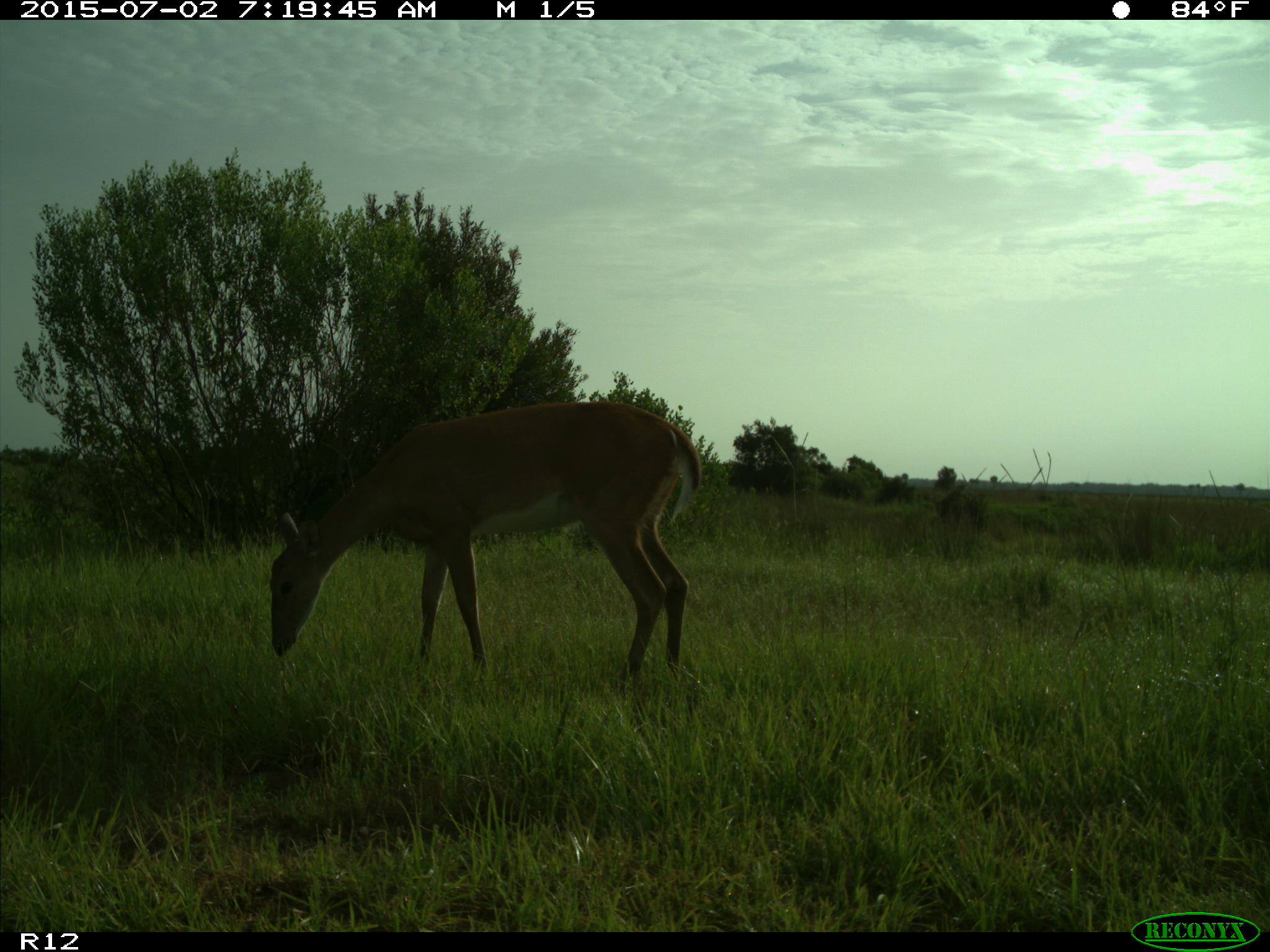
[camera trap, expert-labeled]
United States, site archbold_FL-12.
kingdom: Animalia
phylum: Chordata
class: Mammalia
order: Artiodactyla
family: Cervidae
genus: Odocoileus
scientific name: Odocoileus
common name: deer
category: unidentified deer